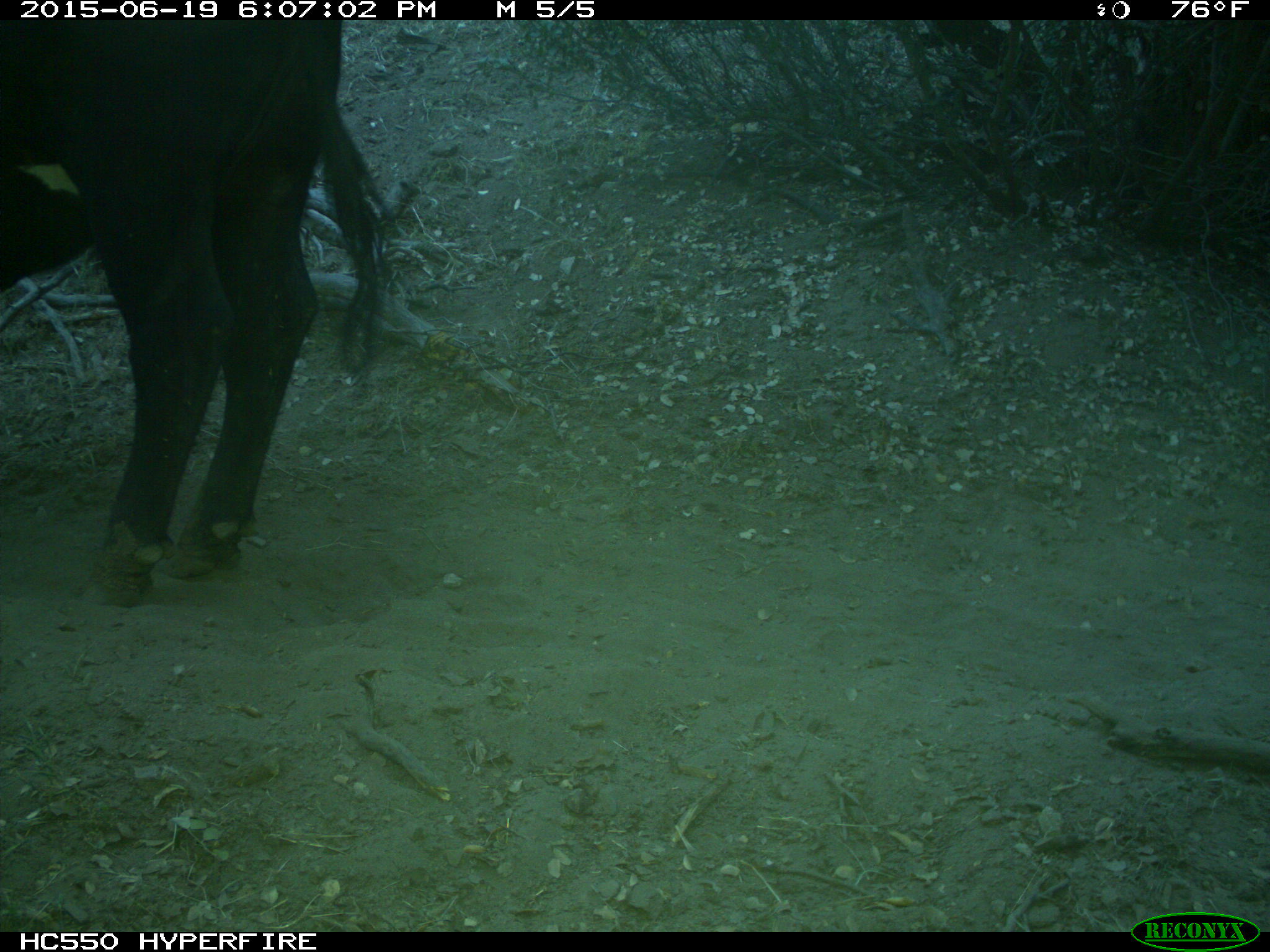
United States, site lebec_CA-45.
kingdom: Animalia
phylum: Chordata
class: Mammalia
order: Artiodactyla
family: Bovidae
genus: Bos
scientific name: Bos taurus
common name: domestic cow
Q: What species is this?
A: Bos taurus (domestic cow).